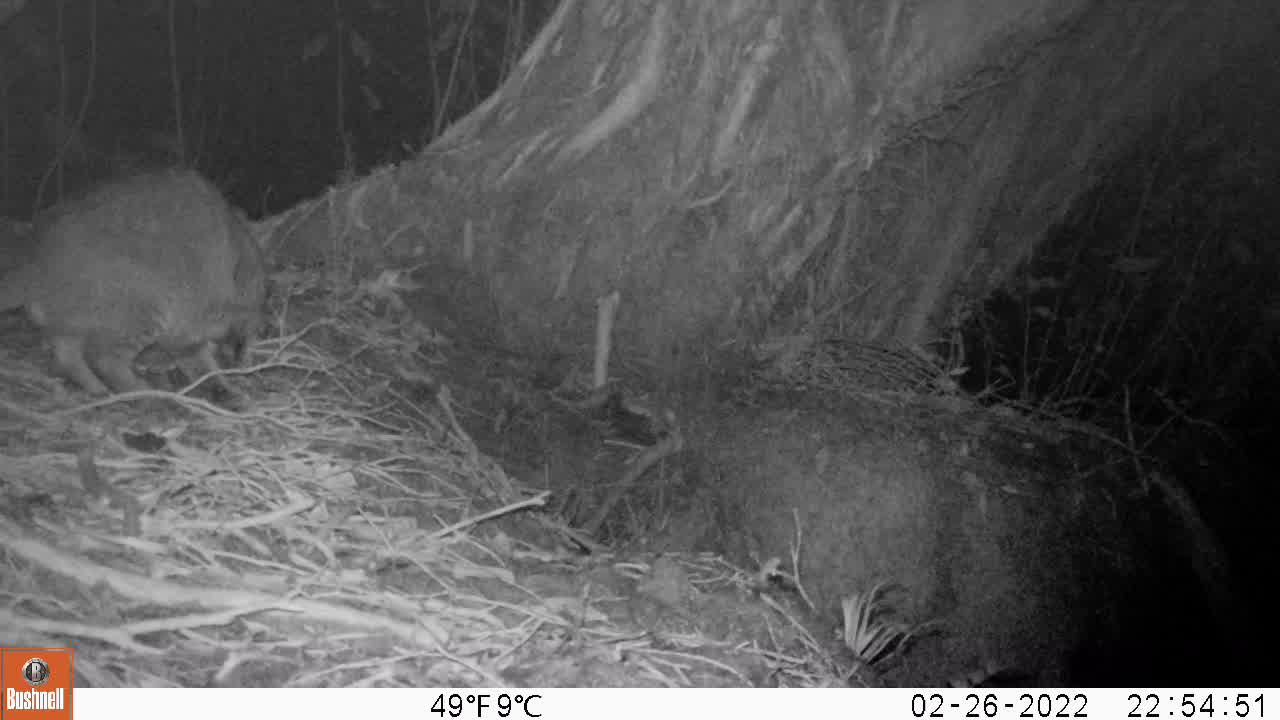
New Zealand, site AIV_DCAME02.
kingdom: Animalia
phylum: Chordata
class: Mammalia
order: Carnivora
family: Felidae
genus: Felis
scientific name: Felis catus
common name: domestic cat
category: cat